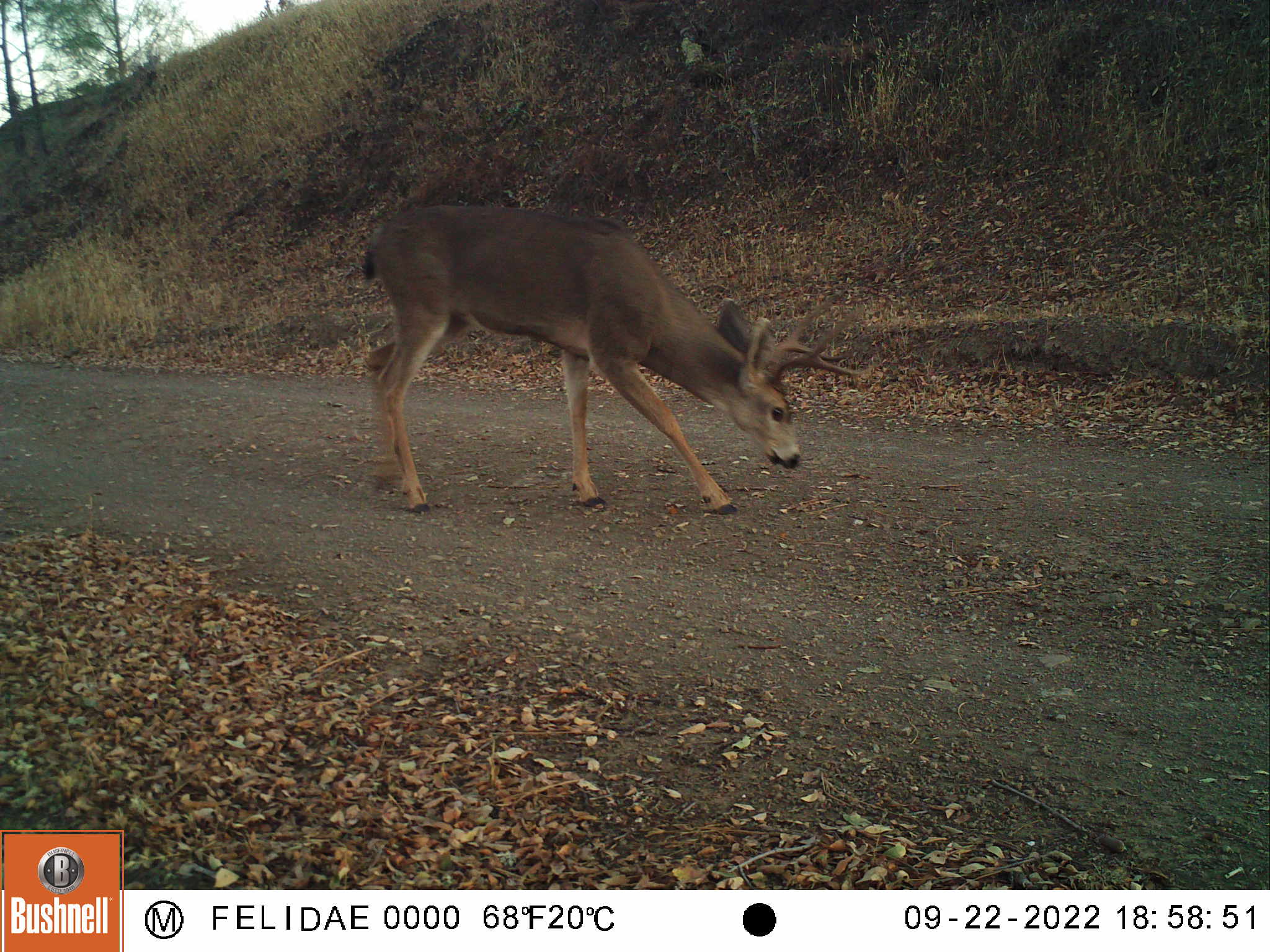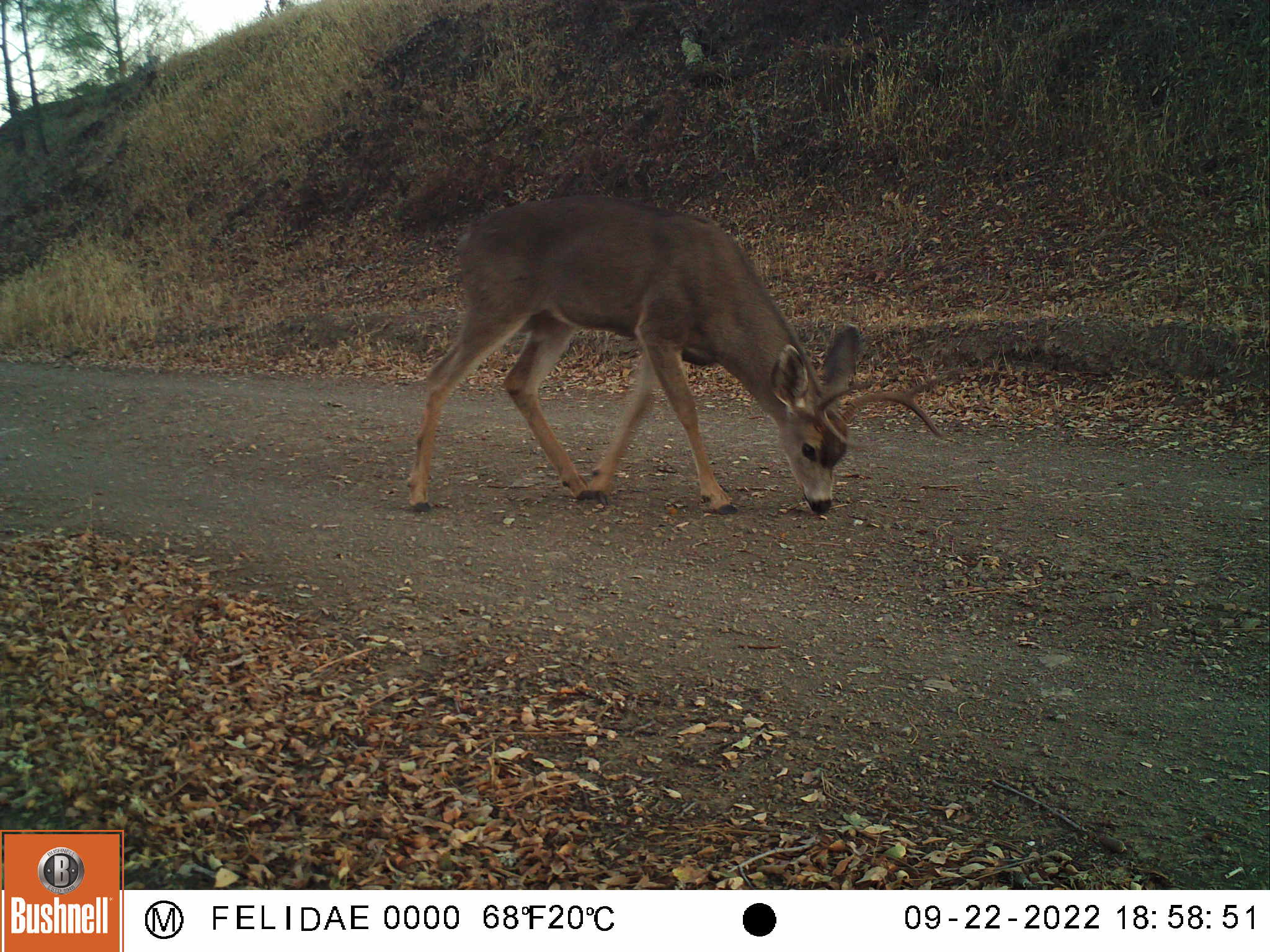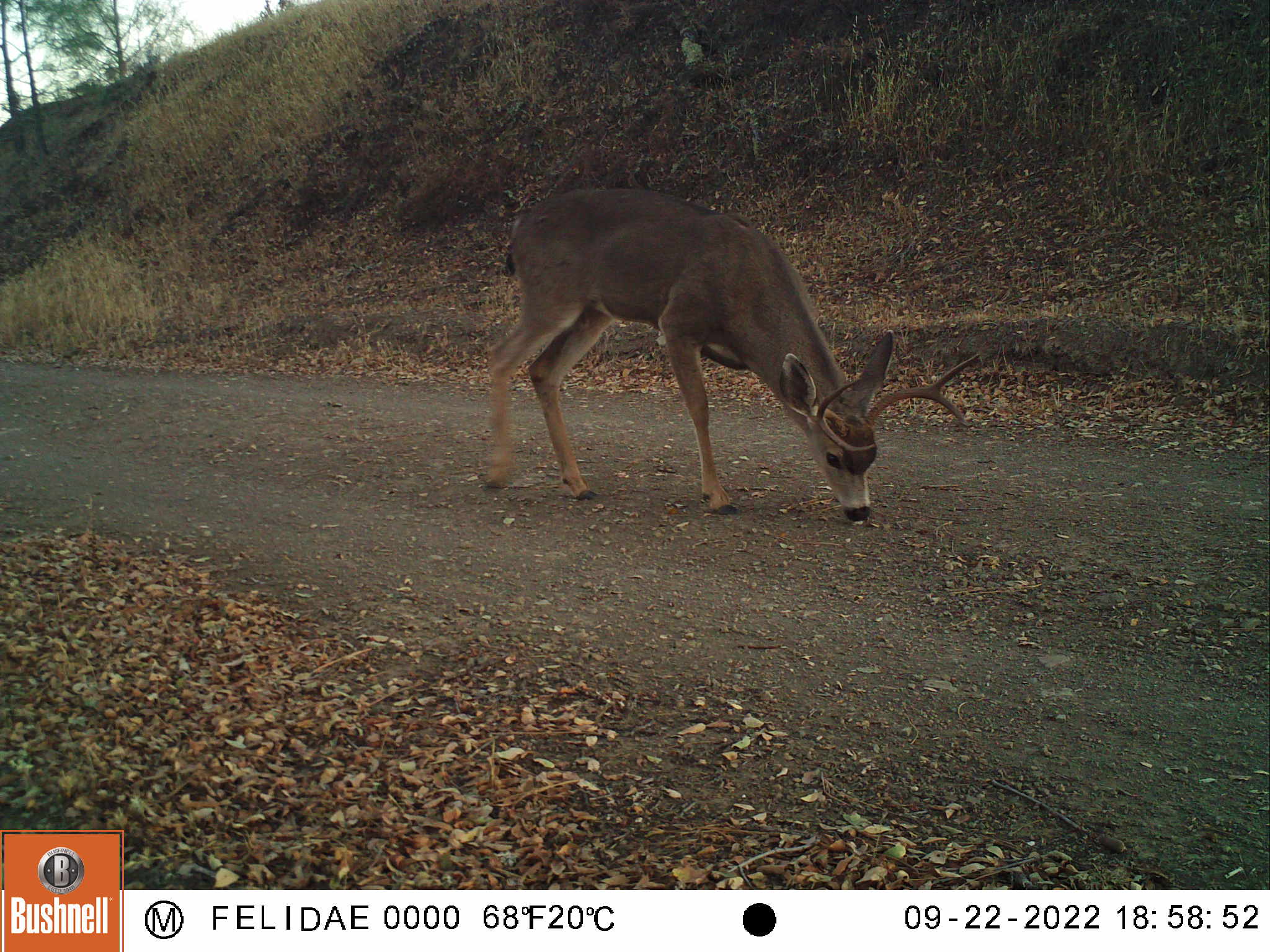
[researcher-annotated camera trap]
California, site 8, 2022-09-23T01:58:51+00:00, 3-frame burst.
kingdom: Animalia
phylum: Chordata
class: Mammalia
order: Artiodactyla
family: Cervidae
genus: Odocoileus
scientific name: Odocoileus hemionus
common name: mule deer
Mule deer (Odocoileus hemionus).